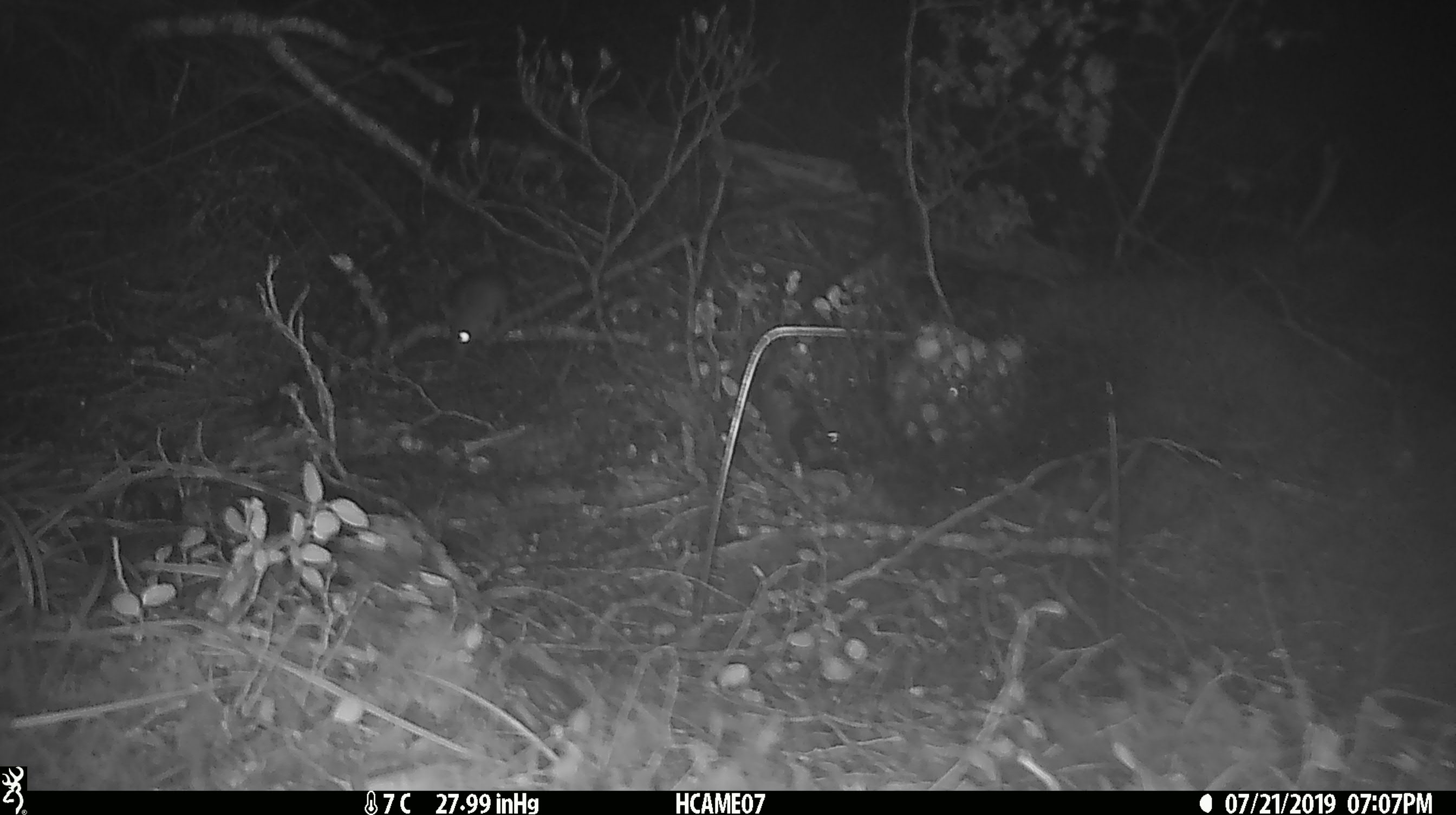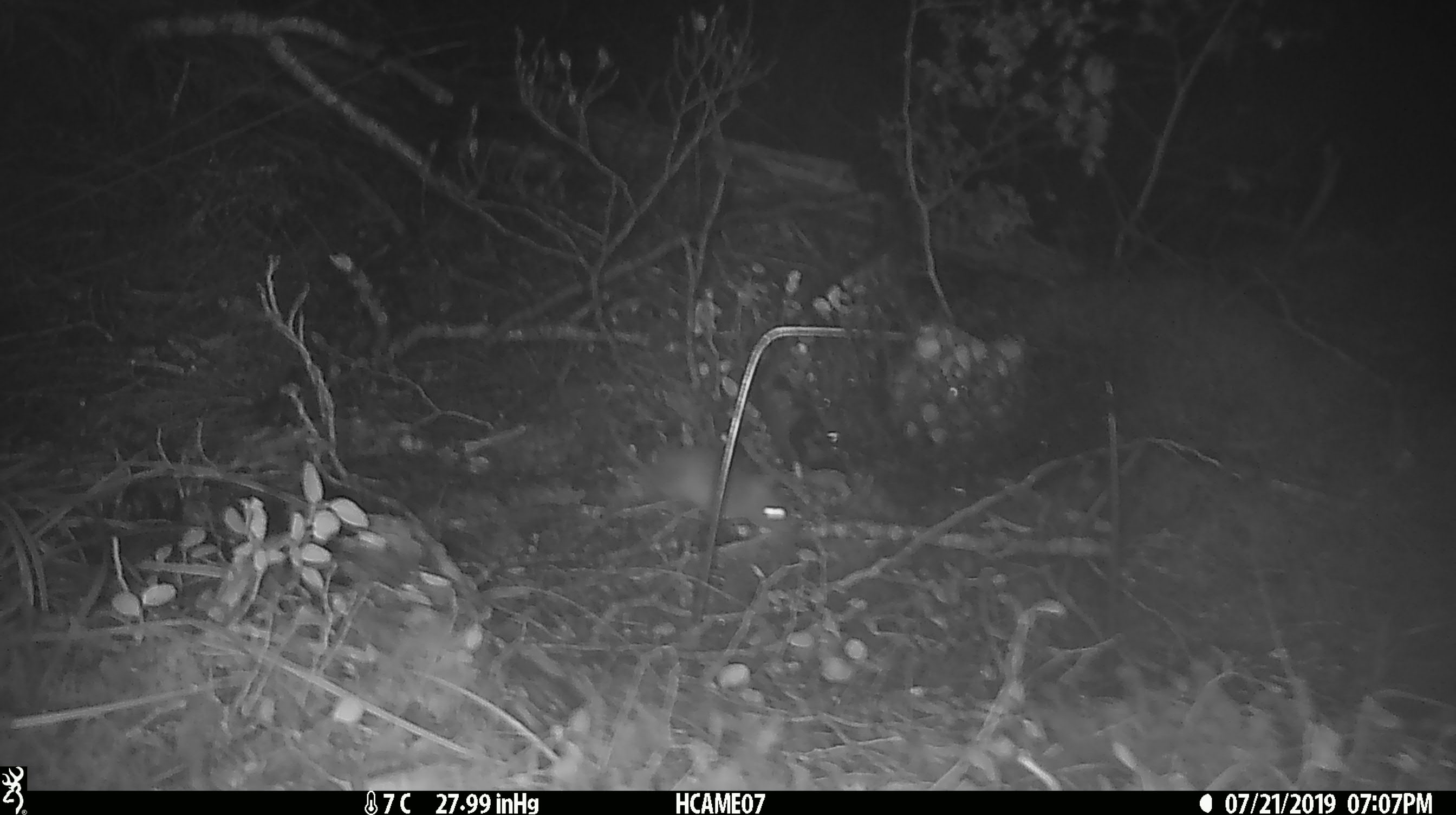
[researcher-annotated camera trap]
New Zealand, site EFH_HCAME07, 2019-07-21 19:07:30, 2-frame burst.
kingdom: Animalia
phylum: Chordata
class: Mammalia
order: Rodentia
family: Muridae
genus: Mus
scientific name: Mus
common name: mouse